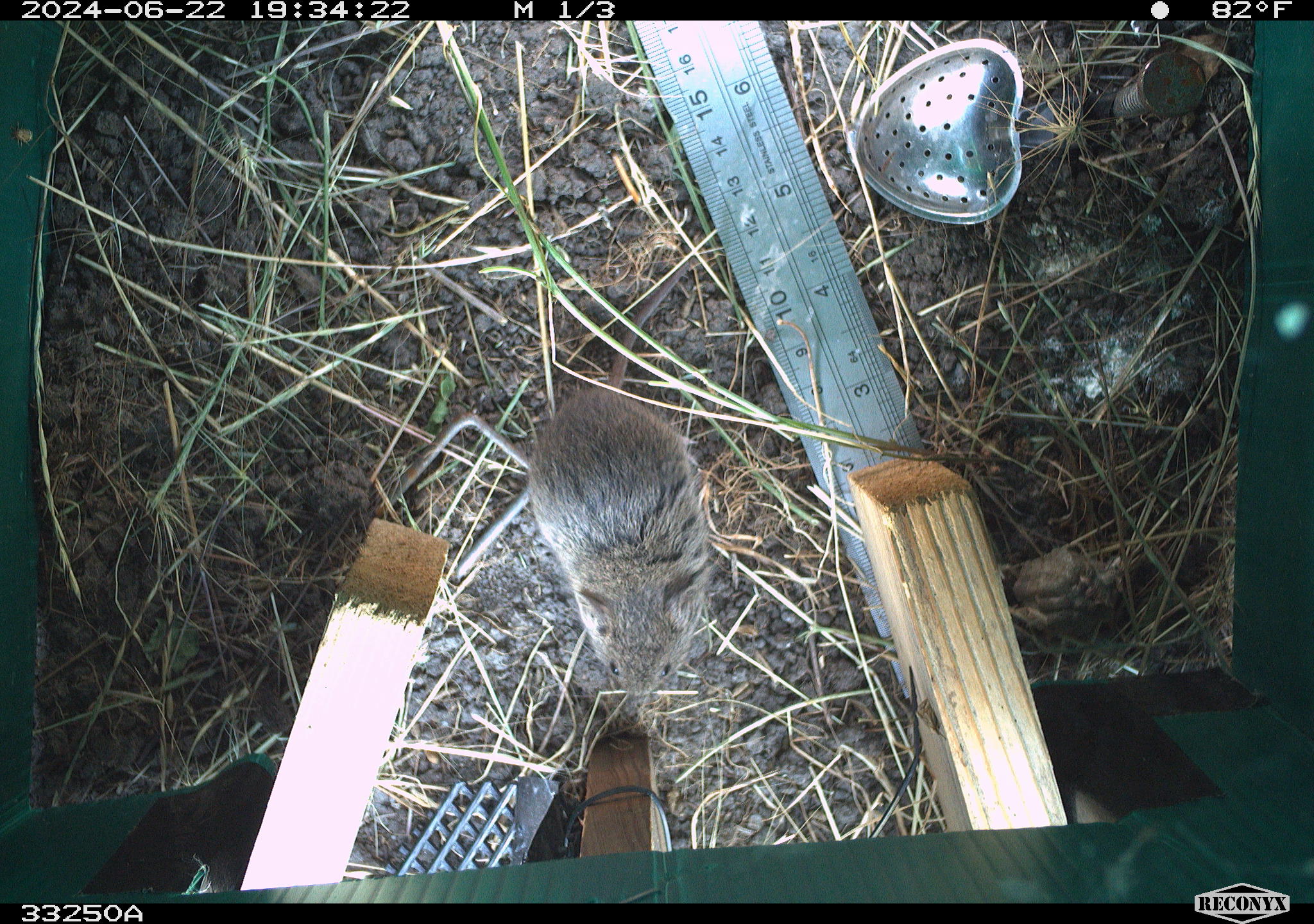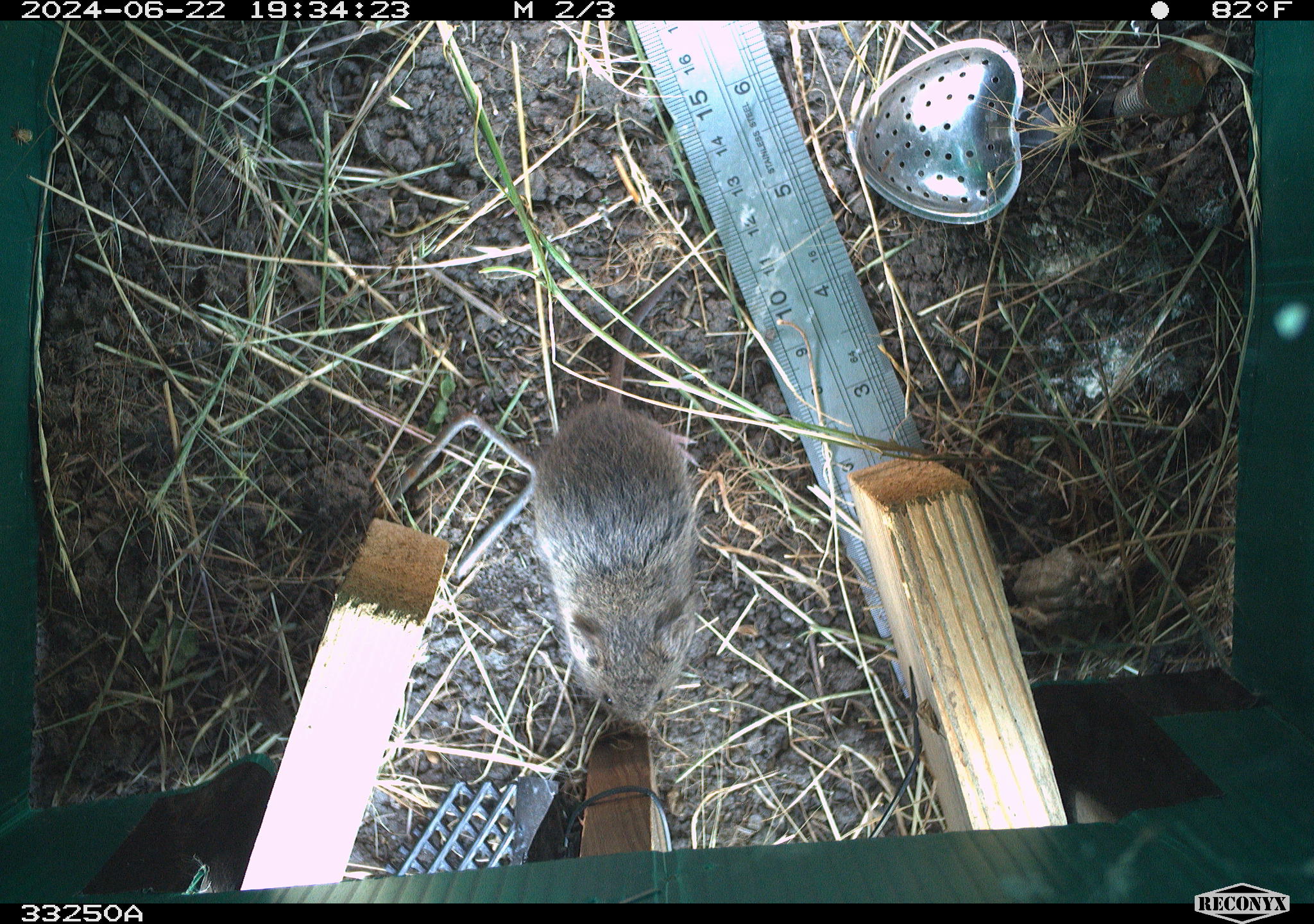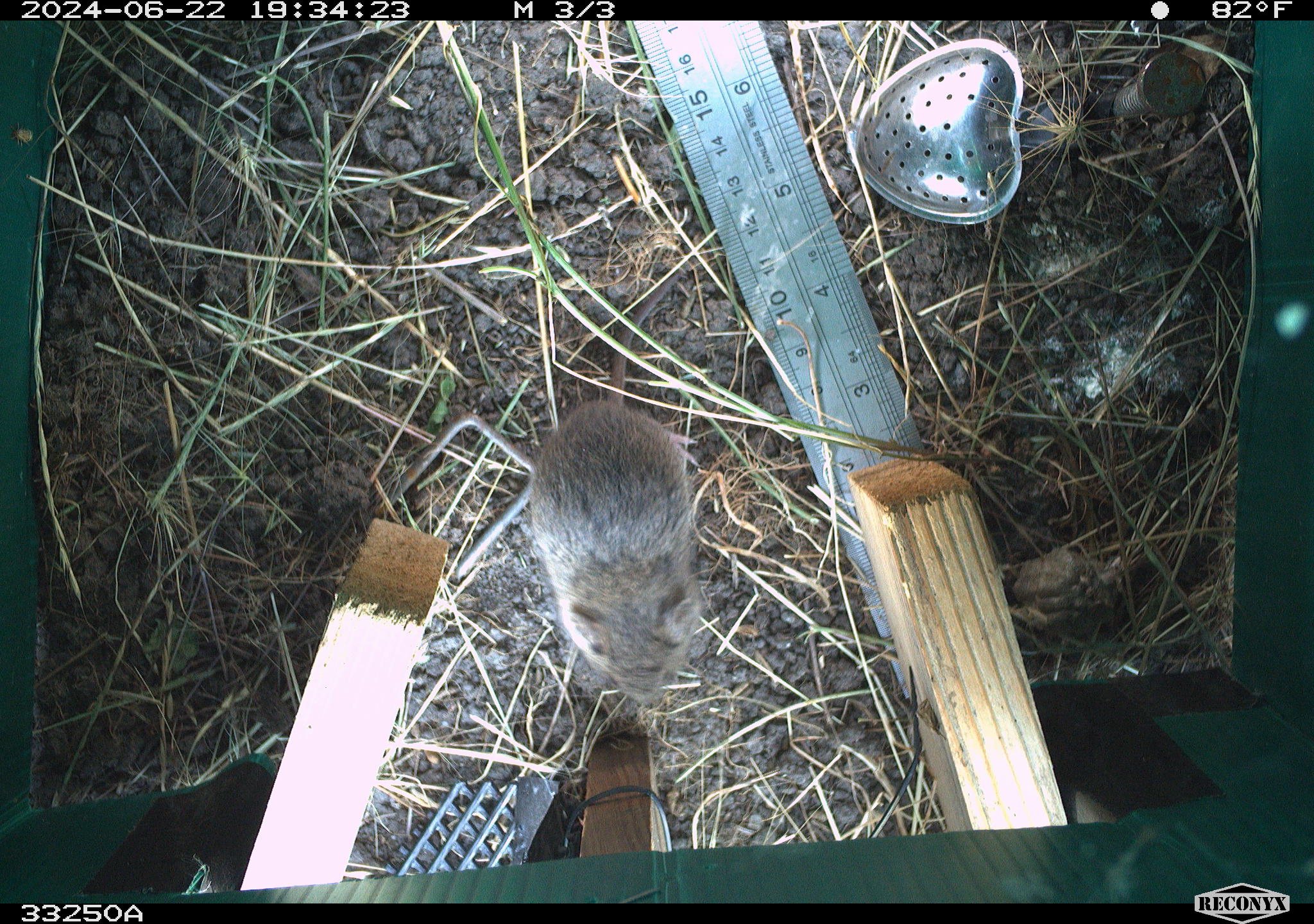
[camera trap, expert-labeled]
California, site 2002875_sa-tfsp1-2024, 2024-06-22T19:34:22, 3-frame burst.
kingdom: Animalia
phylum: Chordata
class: Mammalia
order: Rodentia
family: Cricetidae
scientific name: Arvicolinae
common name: voles, lemmings, and muskrats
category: arvicolinae subfamily